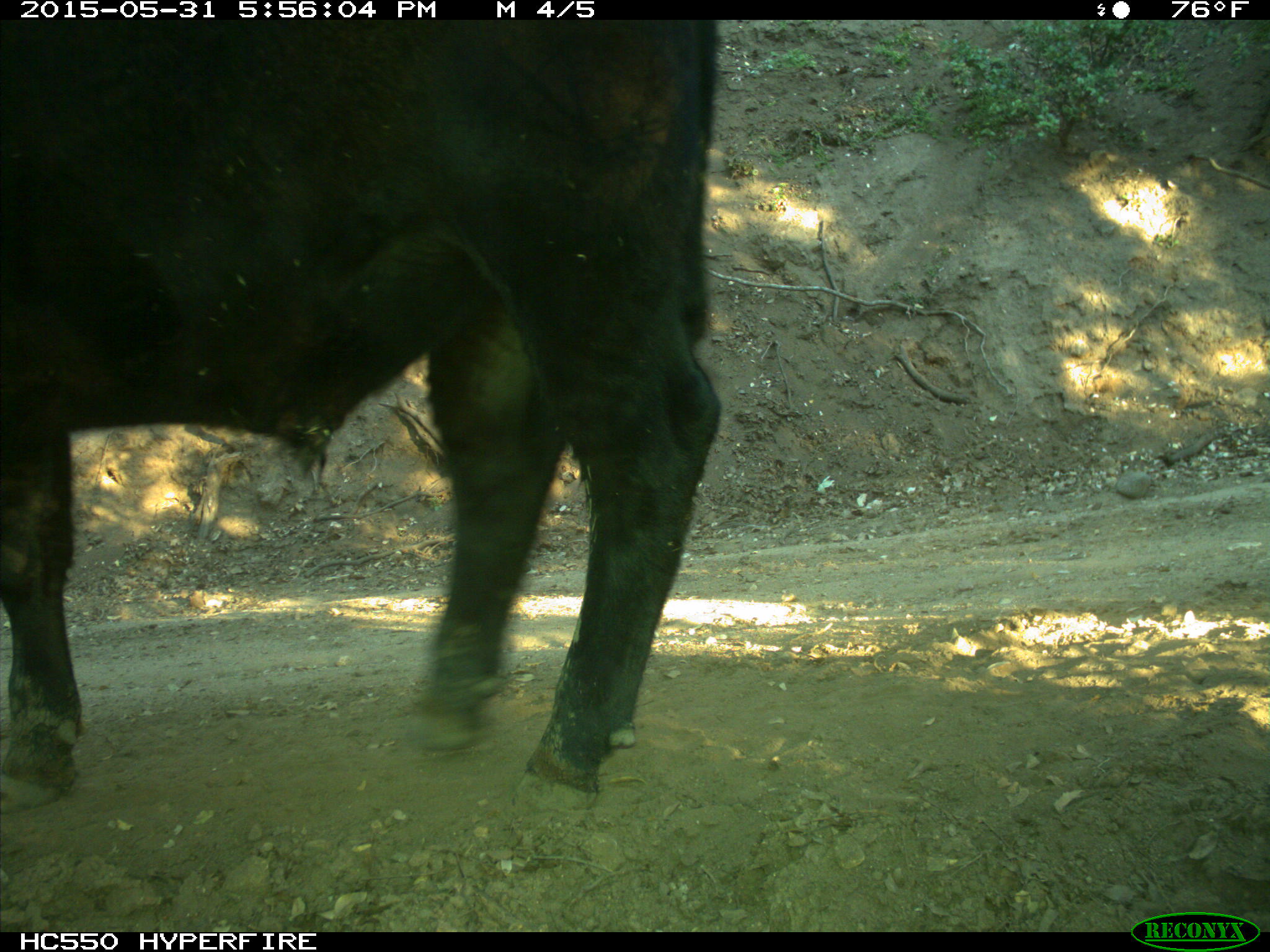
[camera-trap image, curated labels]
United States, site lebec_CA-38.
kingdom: Animalia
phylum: Chordata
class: Mammalia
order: Artiodactyla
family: Bovidae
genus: Bos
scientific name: Bos taurus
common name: domestic cow